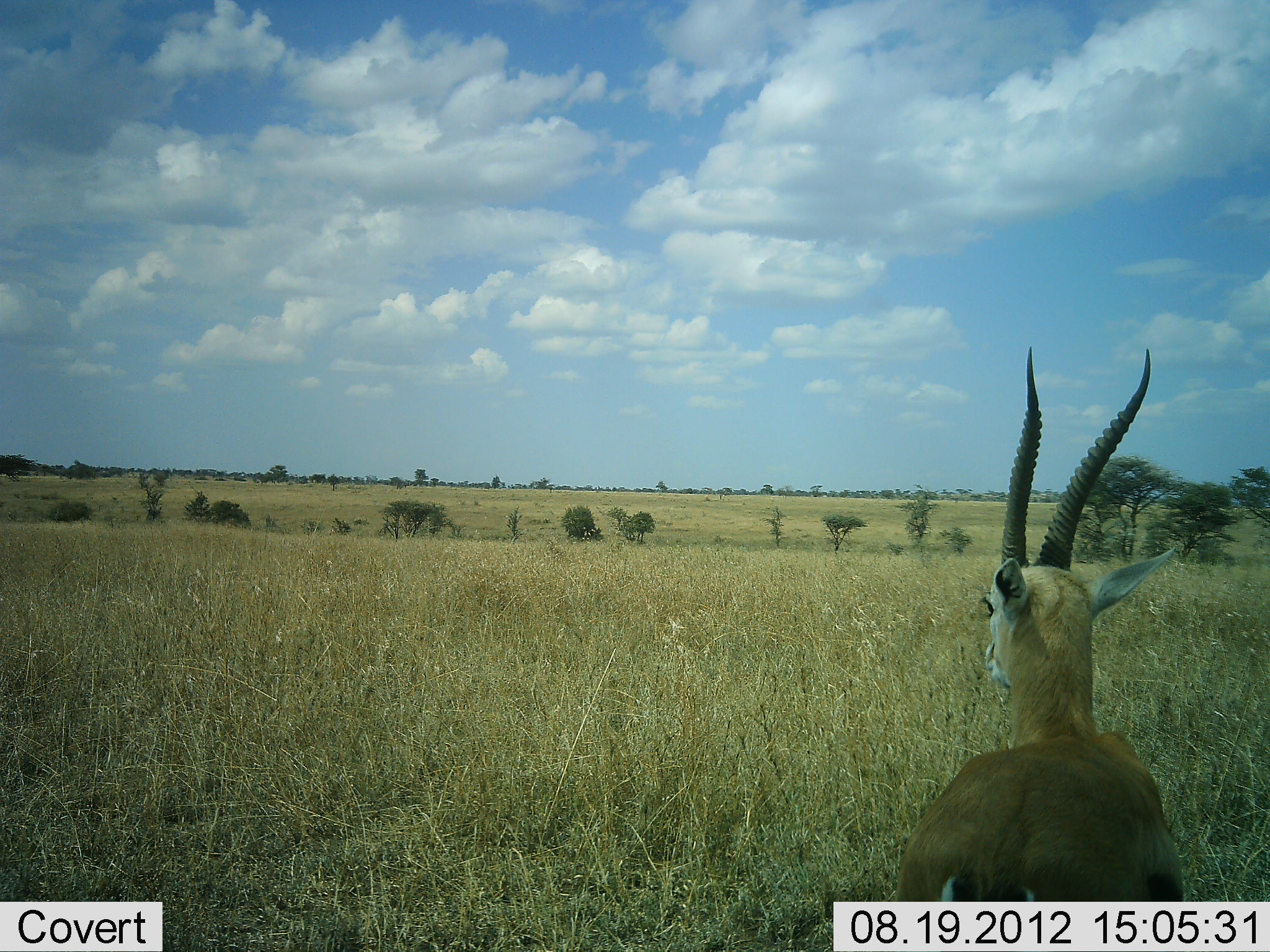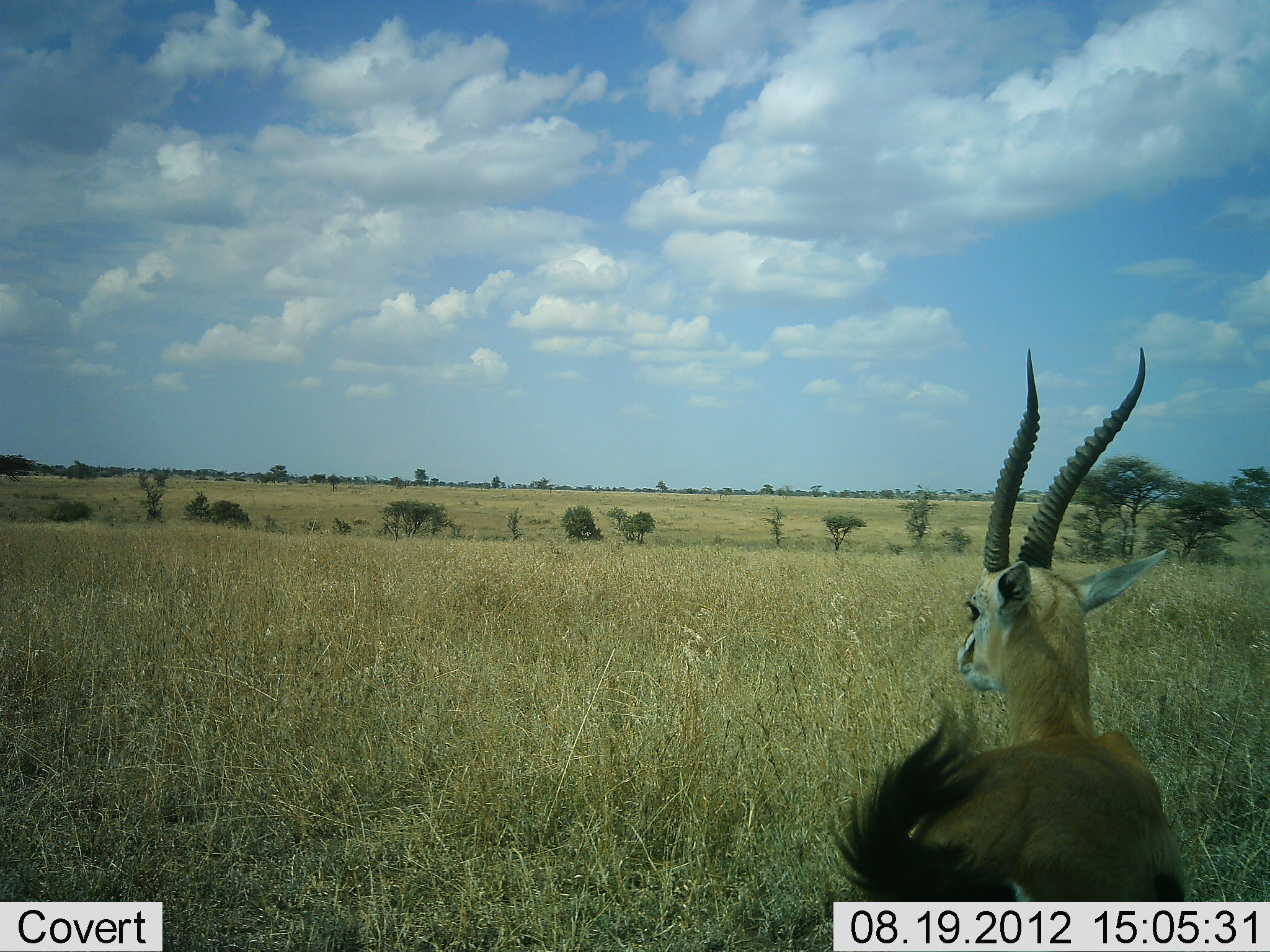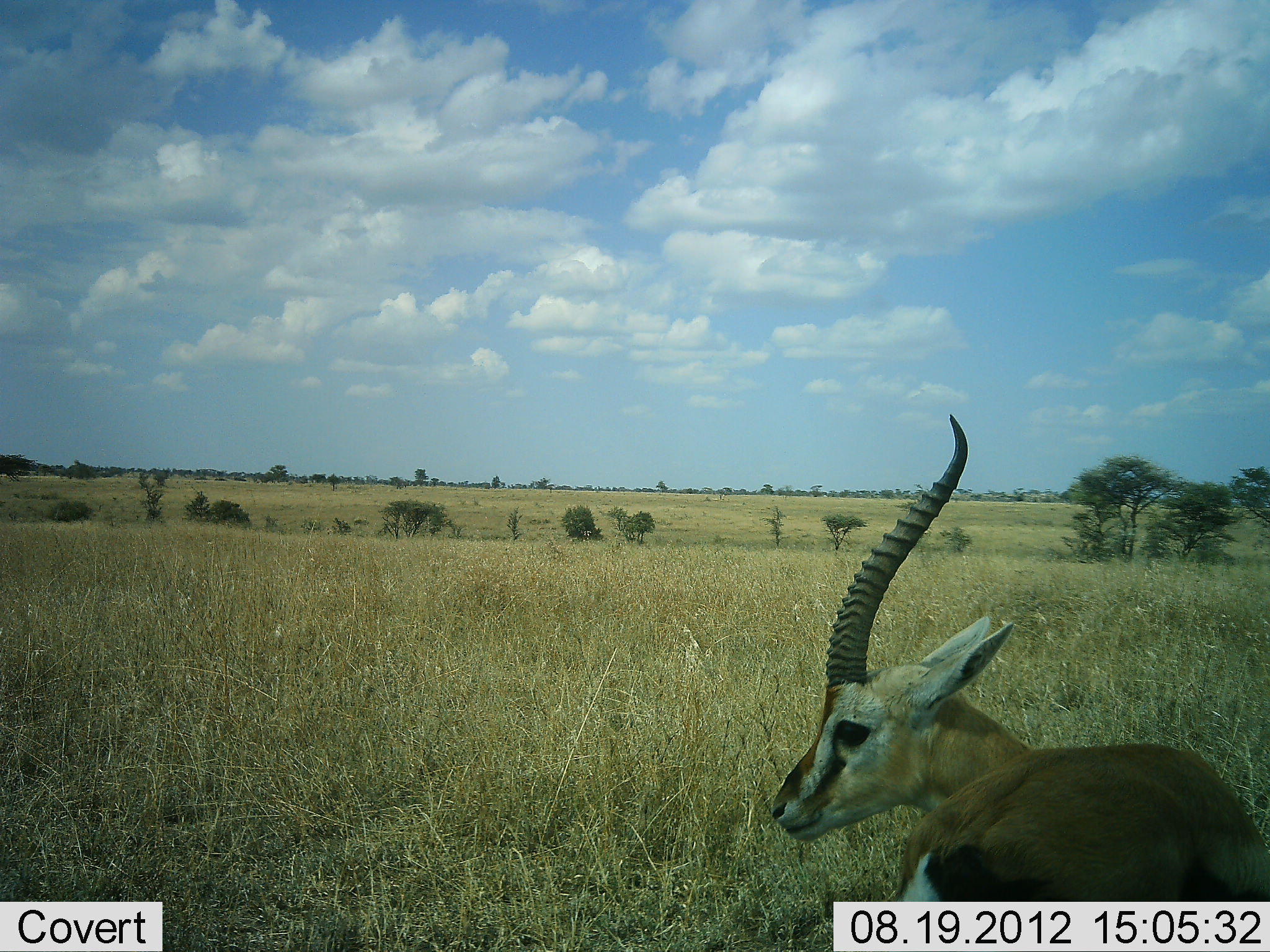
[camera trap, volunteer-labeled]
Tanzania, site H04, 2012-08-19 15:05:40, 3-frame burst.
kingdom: Animalia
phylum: Chordata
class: Mammalia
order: Artiodactyla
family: Bovidae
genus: Eudorcas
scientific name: Eudorcas thomsonii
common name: thomson's gazelle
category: gazellethomsons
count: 1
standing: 90%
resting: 10%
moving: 0%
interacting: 0%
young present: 0%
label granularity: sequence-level